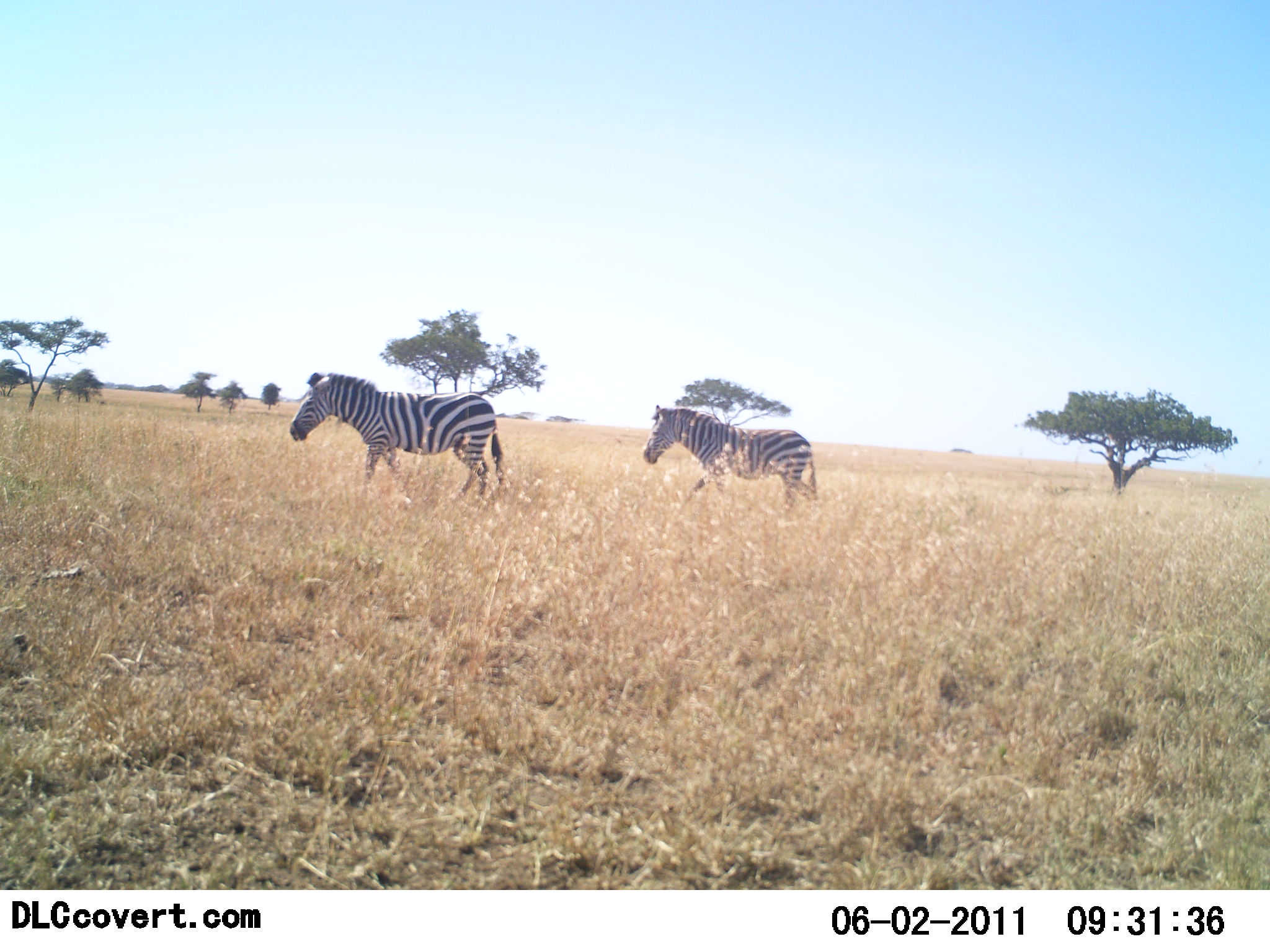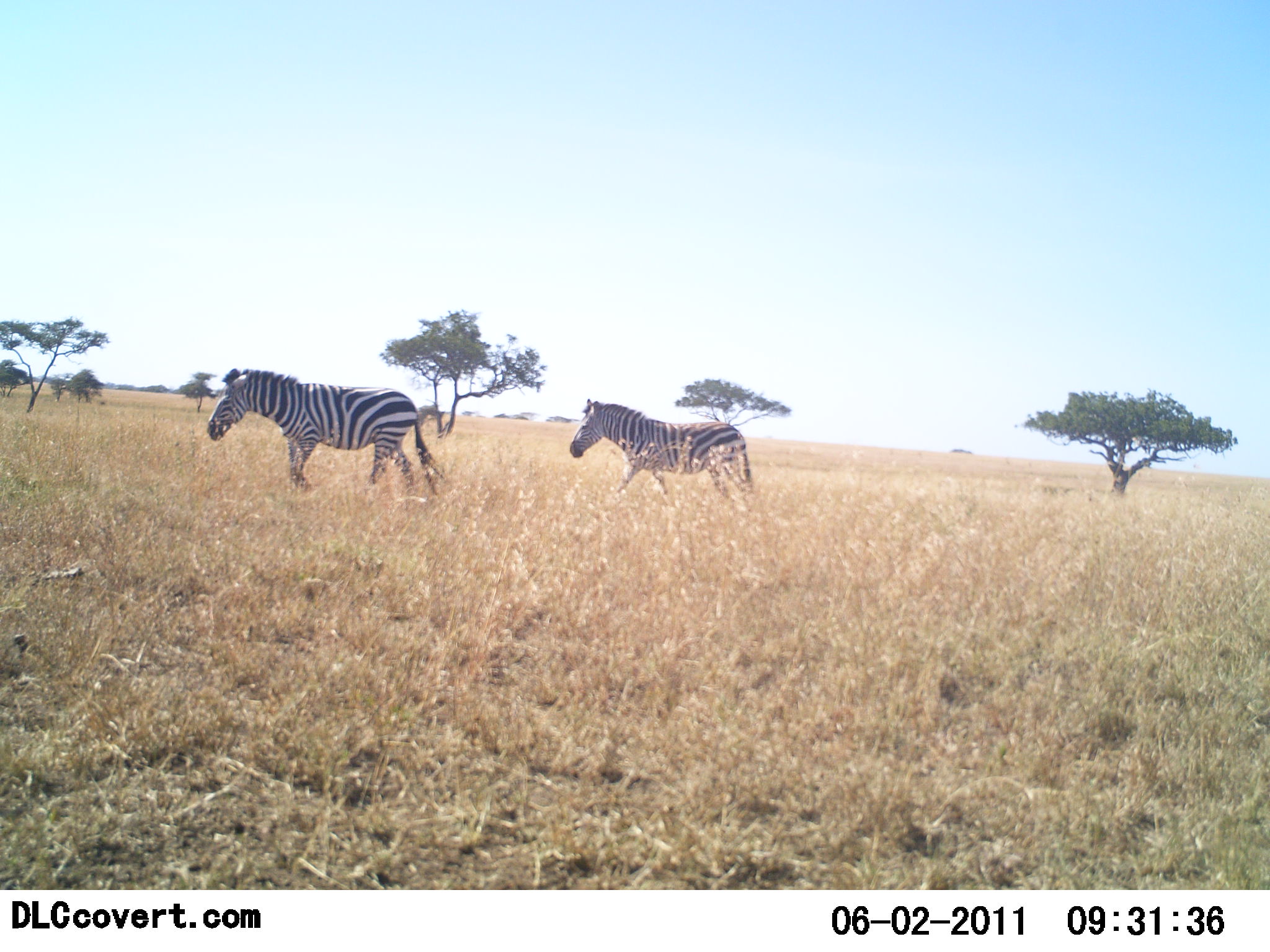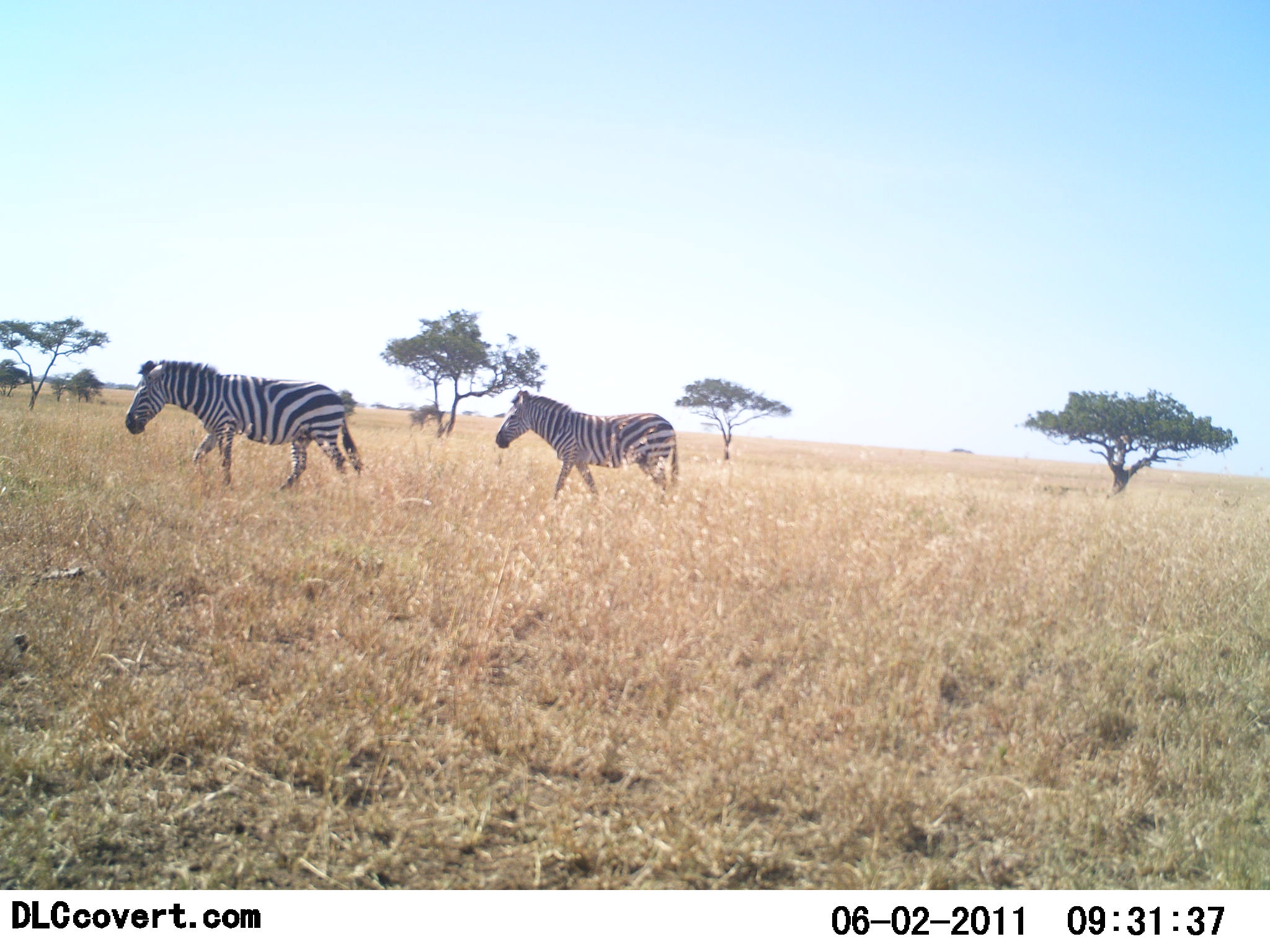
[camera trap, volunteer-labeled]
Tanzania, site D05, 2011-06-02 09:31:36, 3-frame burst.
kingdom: Animalia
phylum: Chordata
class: Mammalia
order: Perissodactyla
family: Equidae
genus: Equus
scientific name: Equus quagga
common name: plains zebra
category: zebra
Zebra (plains zebra) (Equus quagga), count 2. Behavior (volunteer vote fractions): standing 8%, resting 0%, moving 92%, interacting 0%. Young present (vote fraction): 0%. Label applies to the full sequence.